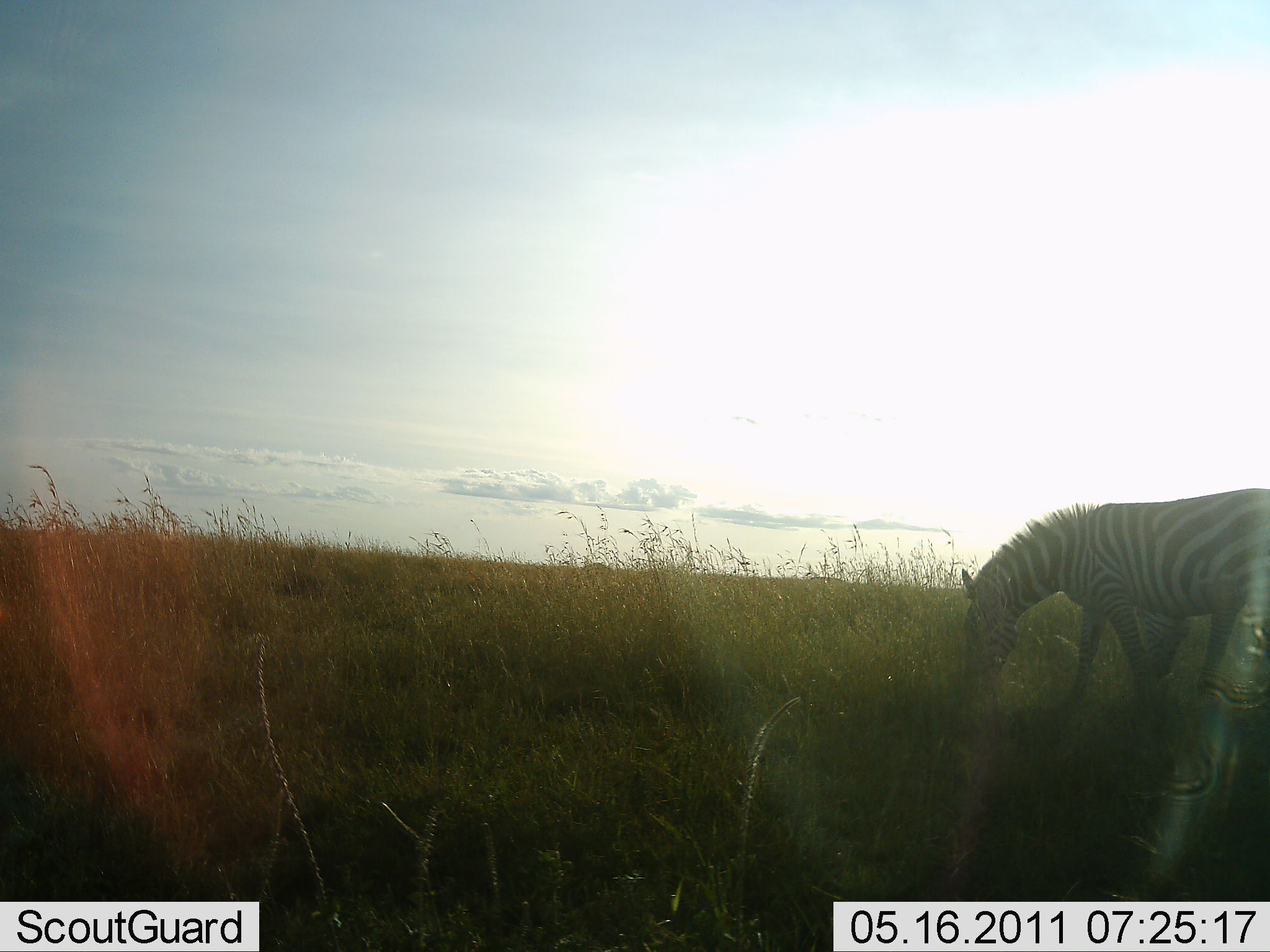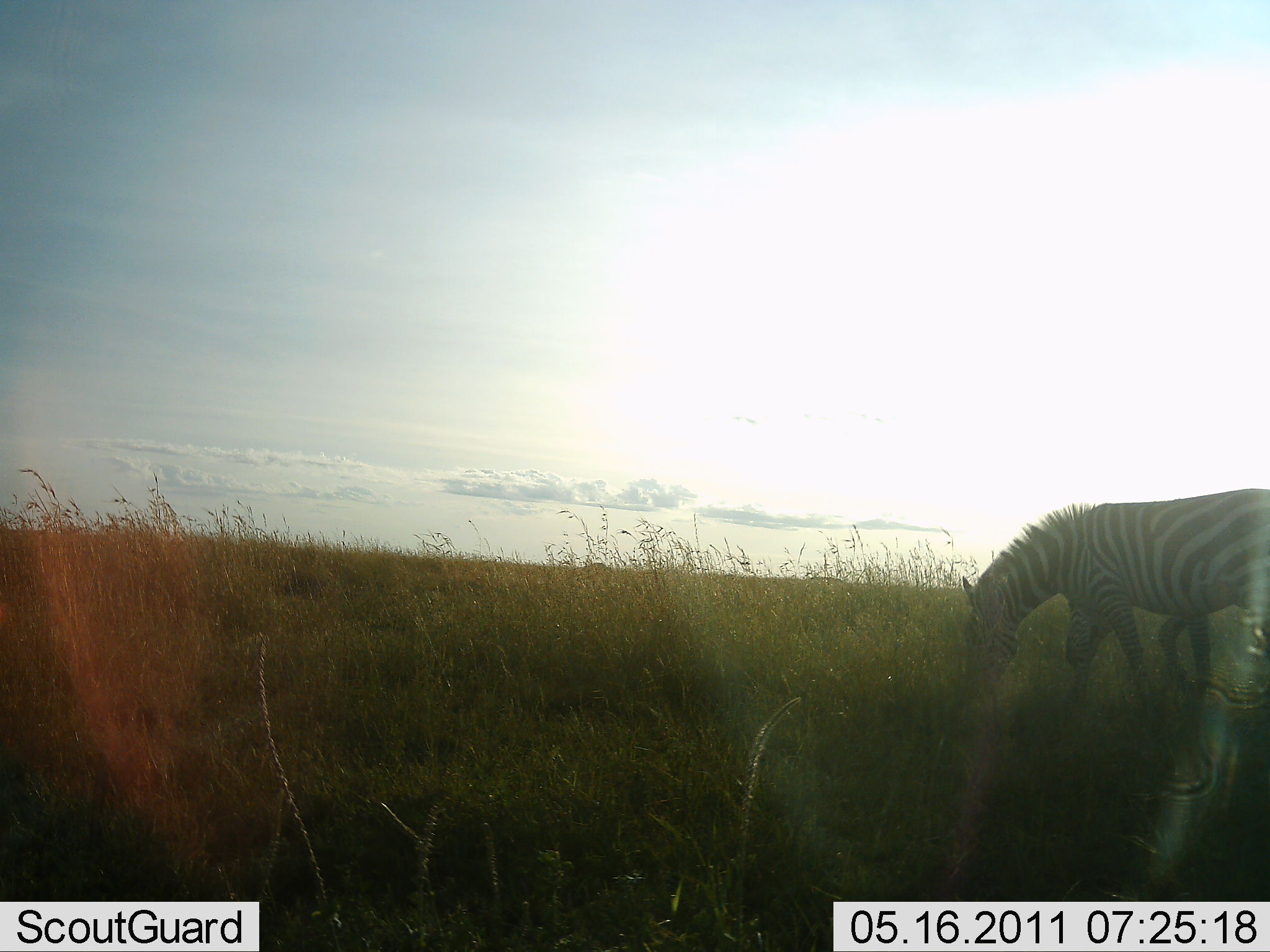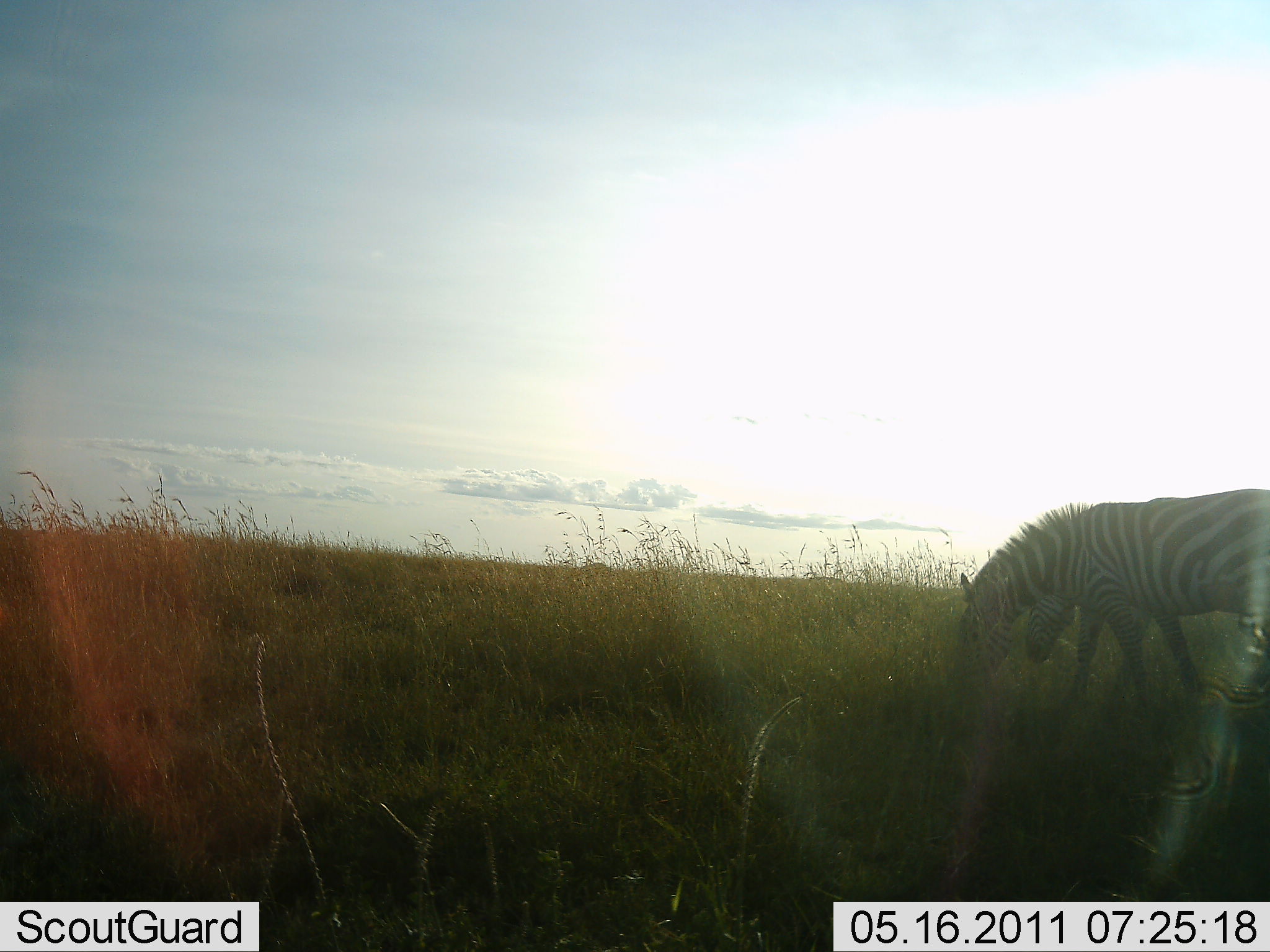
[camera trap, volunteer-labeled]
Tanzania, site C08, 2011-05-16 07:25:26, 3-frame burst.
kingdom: Animalia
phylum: Chordata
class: Mammalia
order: Perissodactyla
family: Equidae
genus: Equus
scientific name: Equus quagga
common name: plains zebra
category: zebra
Zebra (plains zebra) (Equus quagga), count 2. Behavior (volunteer vote fractions): standing 14%, resting 0%, moving 14%, interacting 0%. Young present (vote fraction): 0%. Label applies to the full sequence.